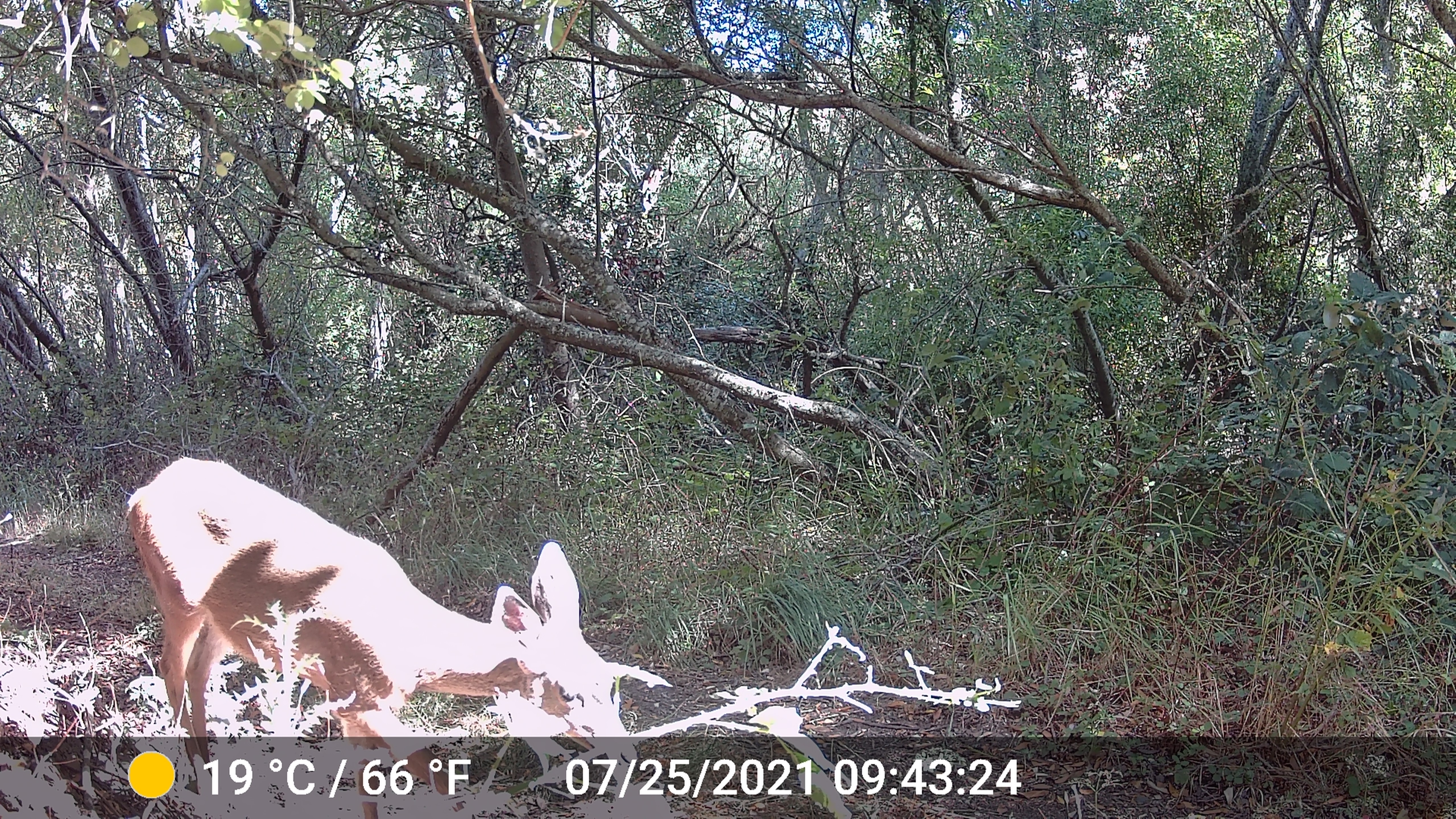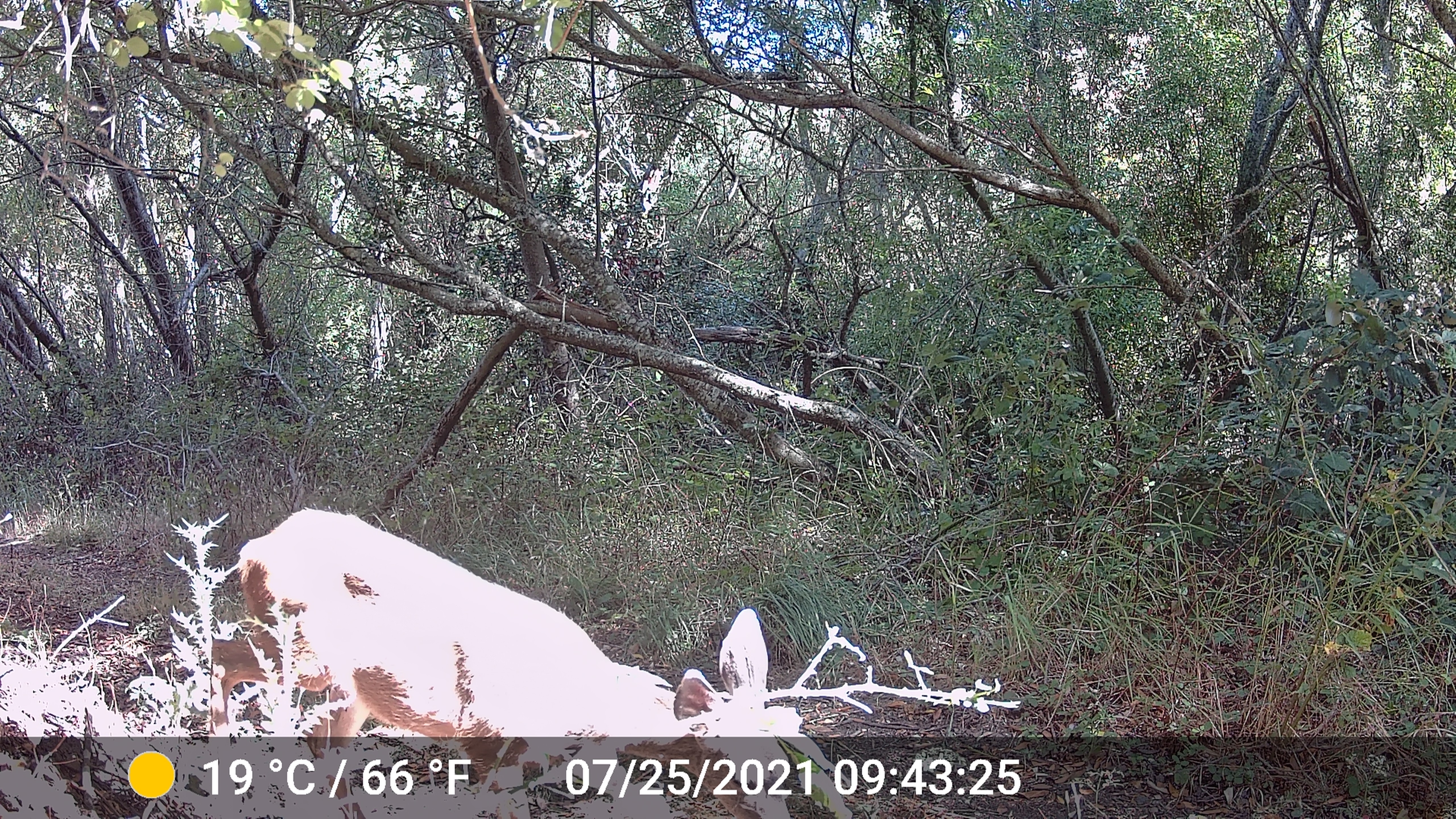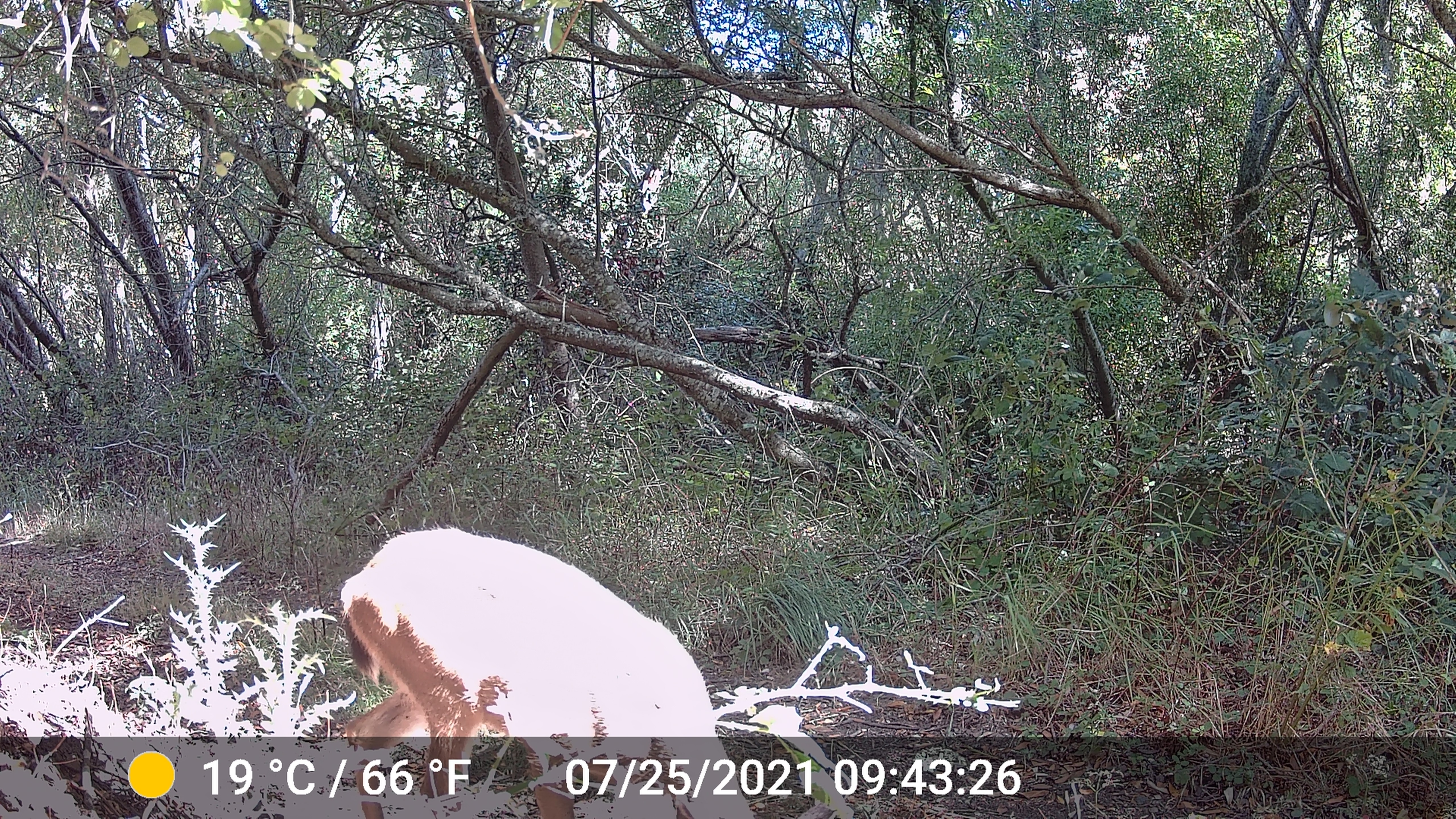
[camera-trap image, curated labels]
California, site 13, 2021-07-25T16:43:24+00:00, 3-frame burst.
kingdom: Animalia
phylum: Chordata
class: Mammalia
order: Artiodactyla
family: Cervidae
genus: Odocoileus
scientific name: Odocoileus hemionus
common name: mule deer